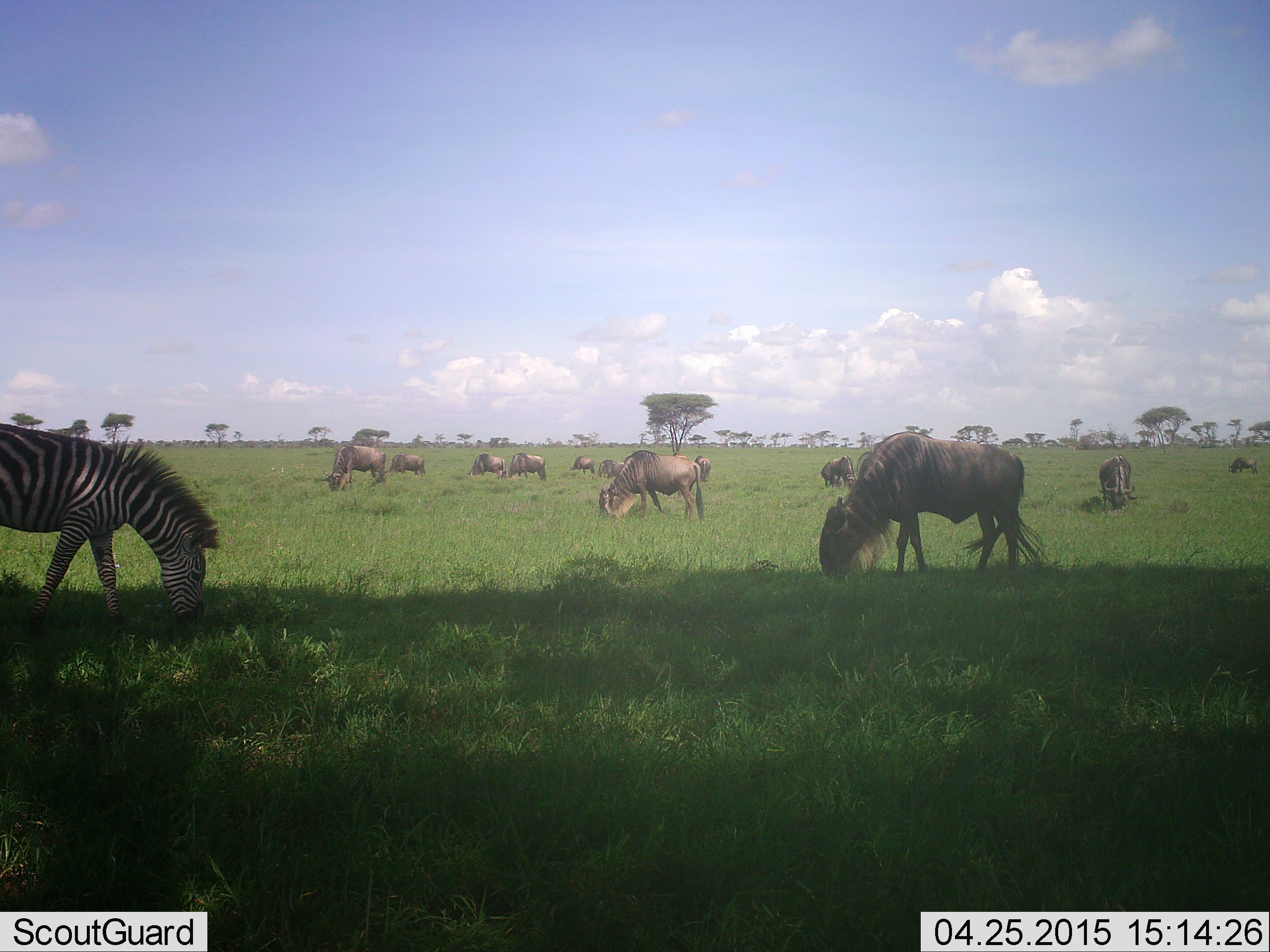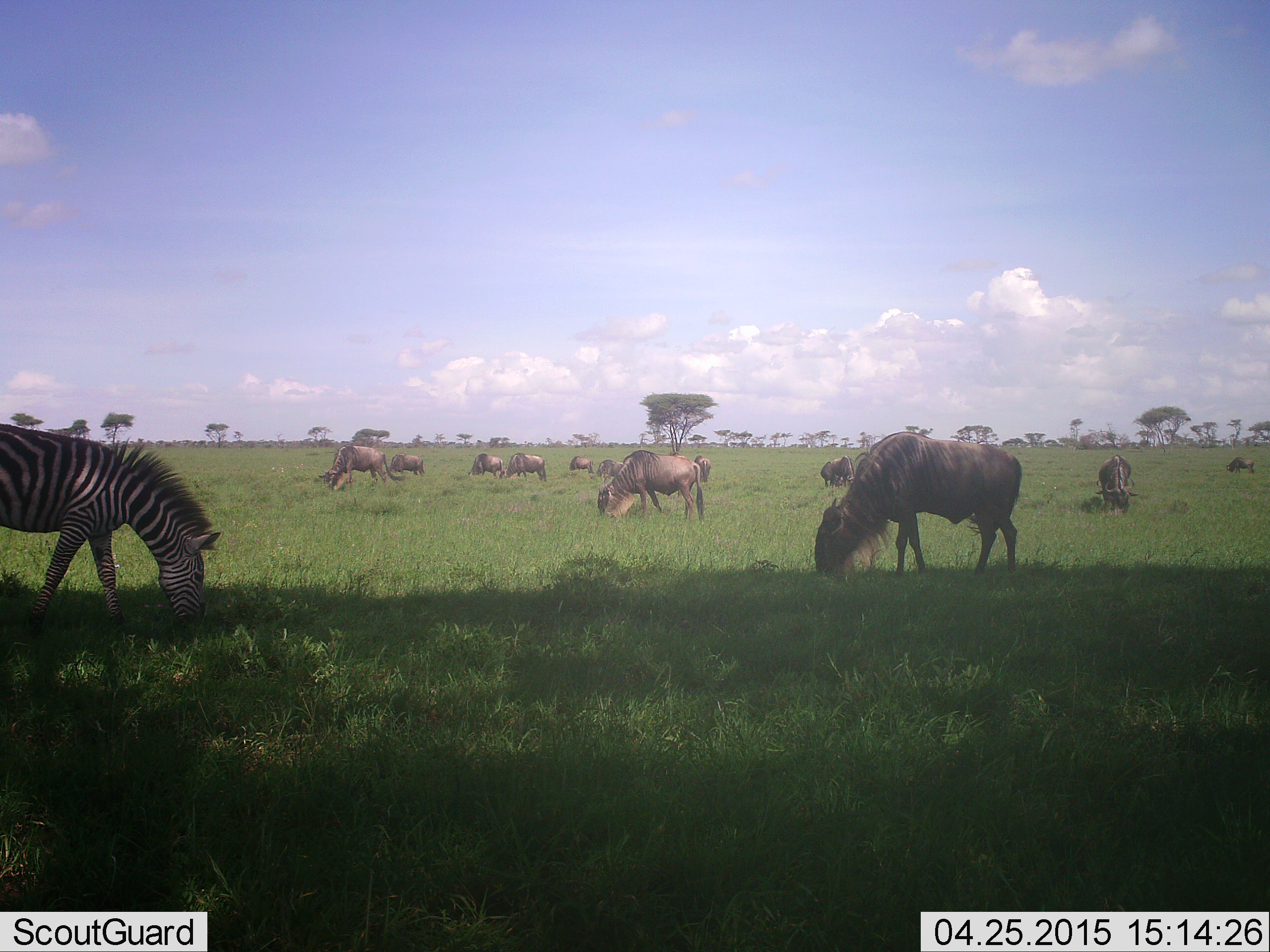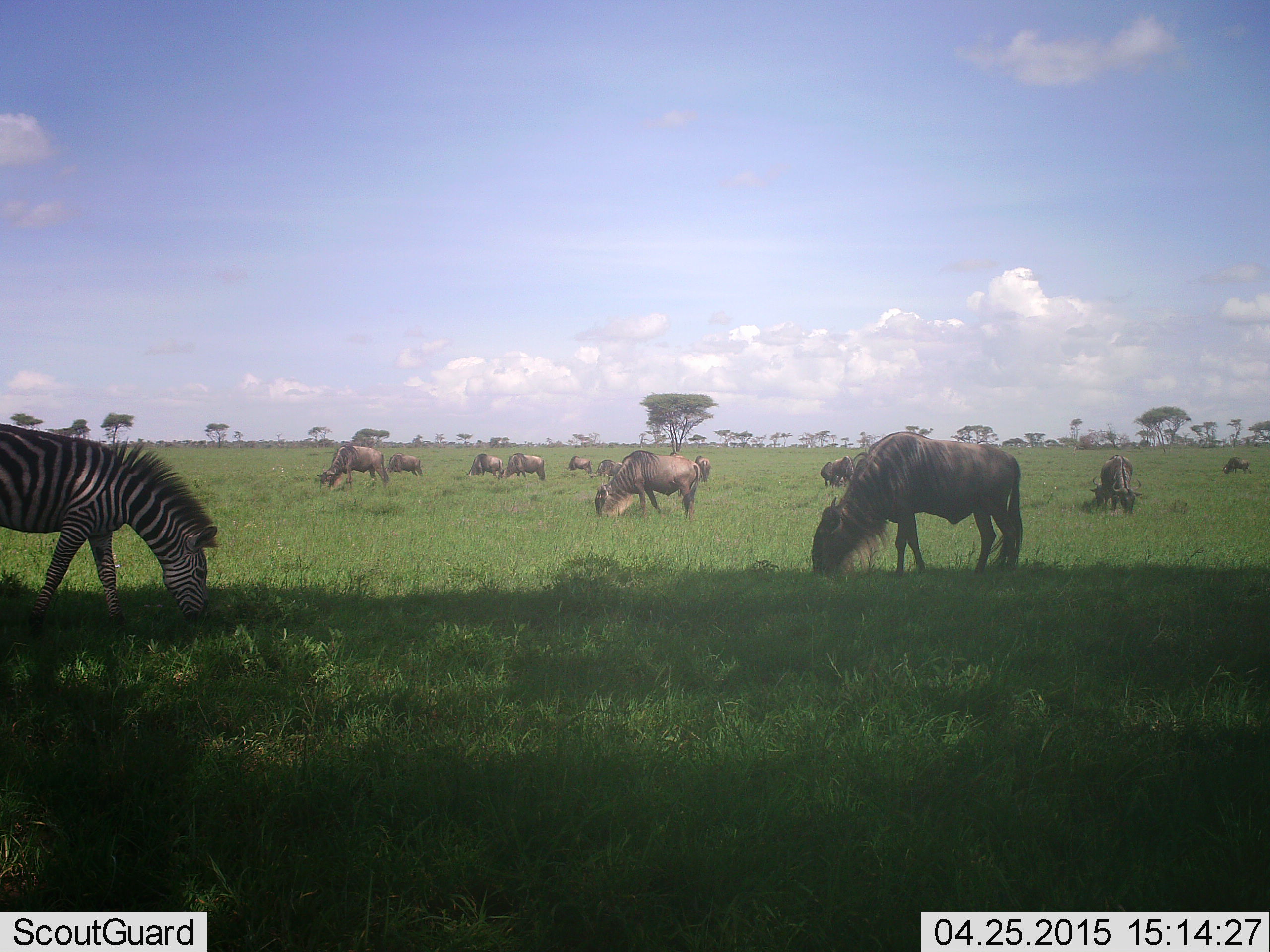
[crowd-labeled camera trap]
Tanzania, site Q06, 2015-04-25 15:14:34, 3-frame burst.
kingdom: Animalia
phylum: Chordata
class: Mammalia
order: Artiodactyla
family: Bovidae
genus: Connochaetes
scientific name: Connochaetes taurinus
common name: blue wildebeest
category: wildebeest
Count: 11-50.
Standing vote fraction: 0%.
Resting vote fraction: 10%.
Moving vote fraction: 10%.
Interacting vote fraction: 10%.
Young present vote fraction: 0%.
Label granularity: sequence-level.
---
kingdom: Animalia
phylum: Chordata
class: Mammalia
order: Perissodactyla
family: Equidae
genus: Equus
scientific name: Equus quagga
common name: plains zebra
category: zebra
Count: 1.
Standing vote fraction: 0%.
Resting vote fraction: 0%.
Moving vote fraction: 0%.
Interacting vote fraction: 0%.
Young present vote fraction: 0%.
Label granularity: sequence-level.